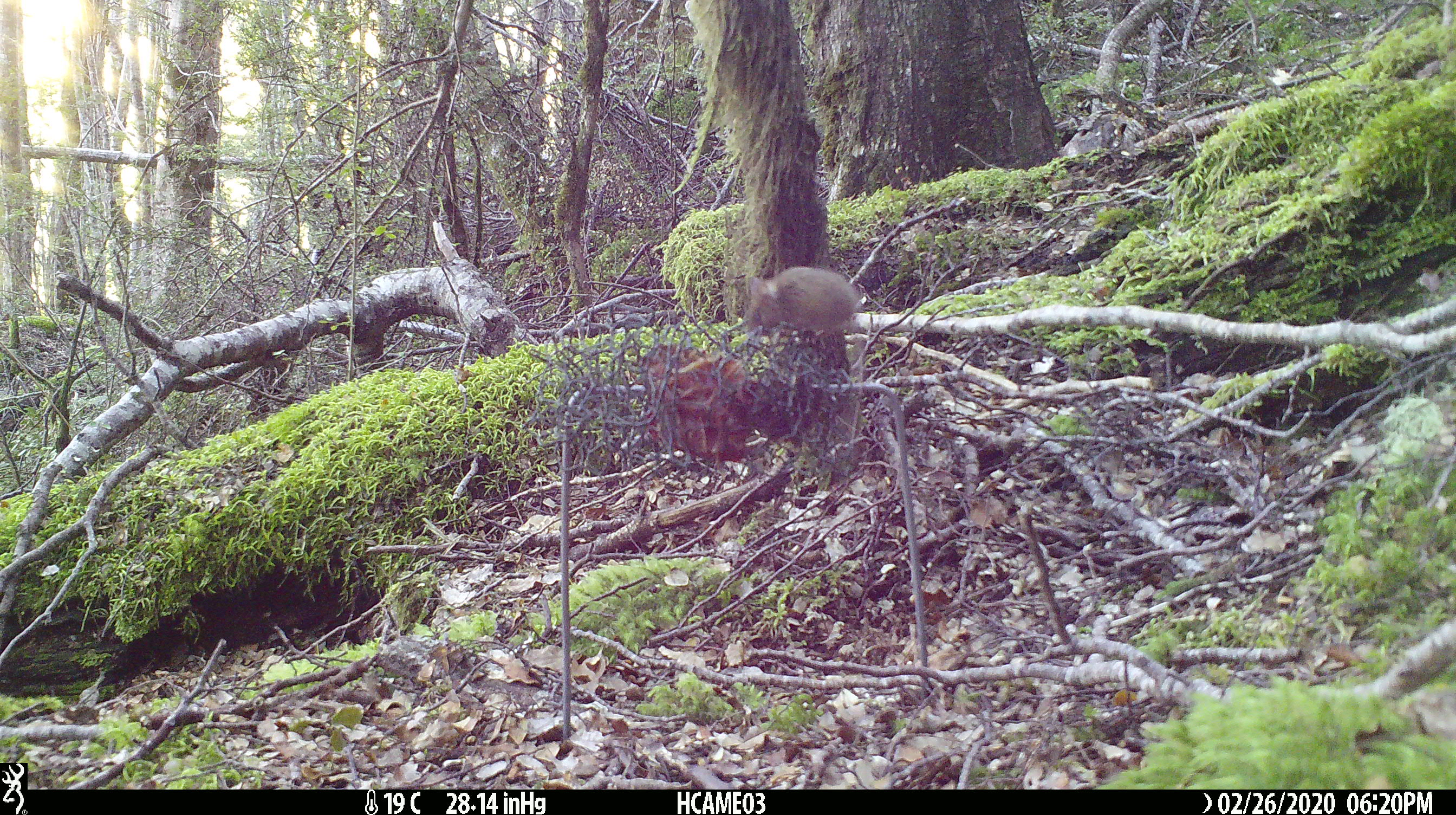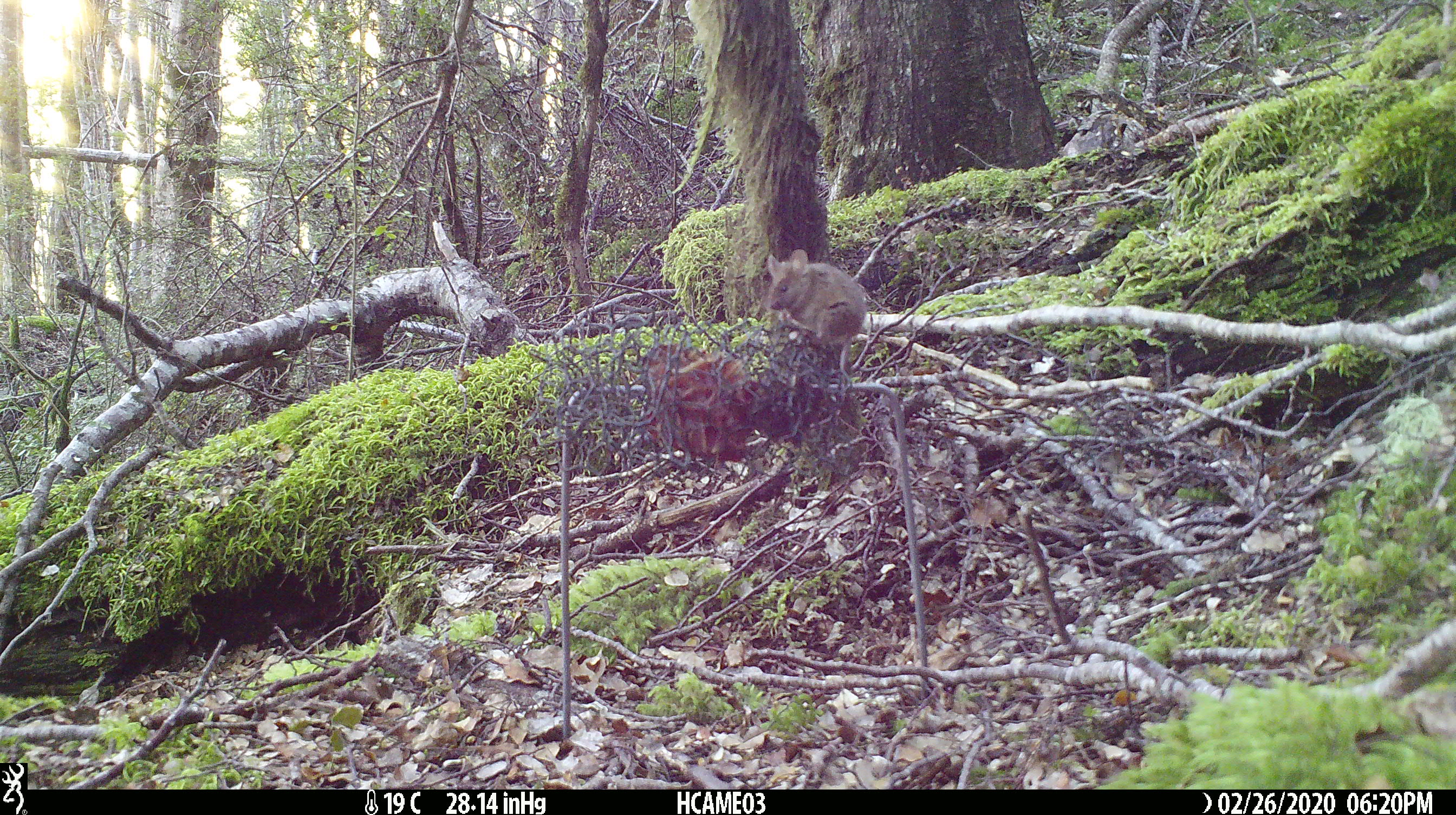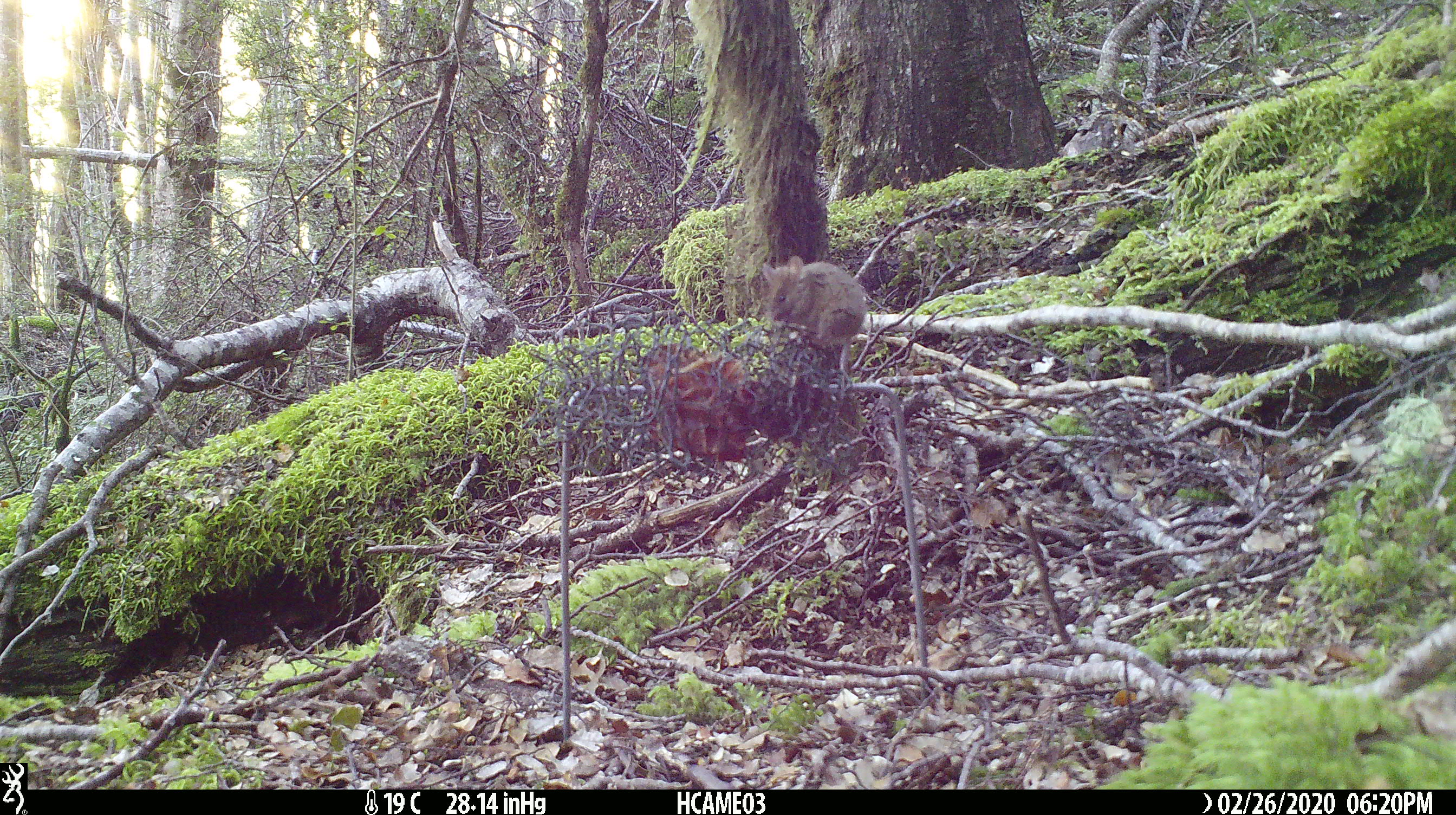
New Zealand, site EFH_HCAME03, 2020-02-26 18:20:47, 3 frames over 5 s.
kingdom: Animalia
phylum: Chordata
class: Mammalia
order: Rodentia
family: Muridae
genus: Mus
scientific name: Mus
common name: mouse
Mouse (Mus).